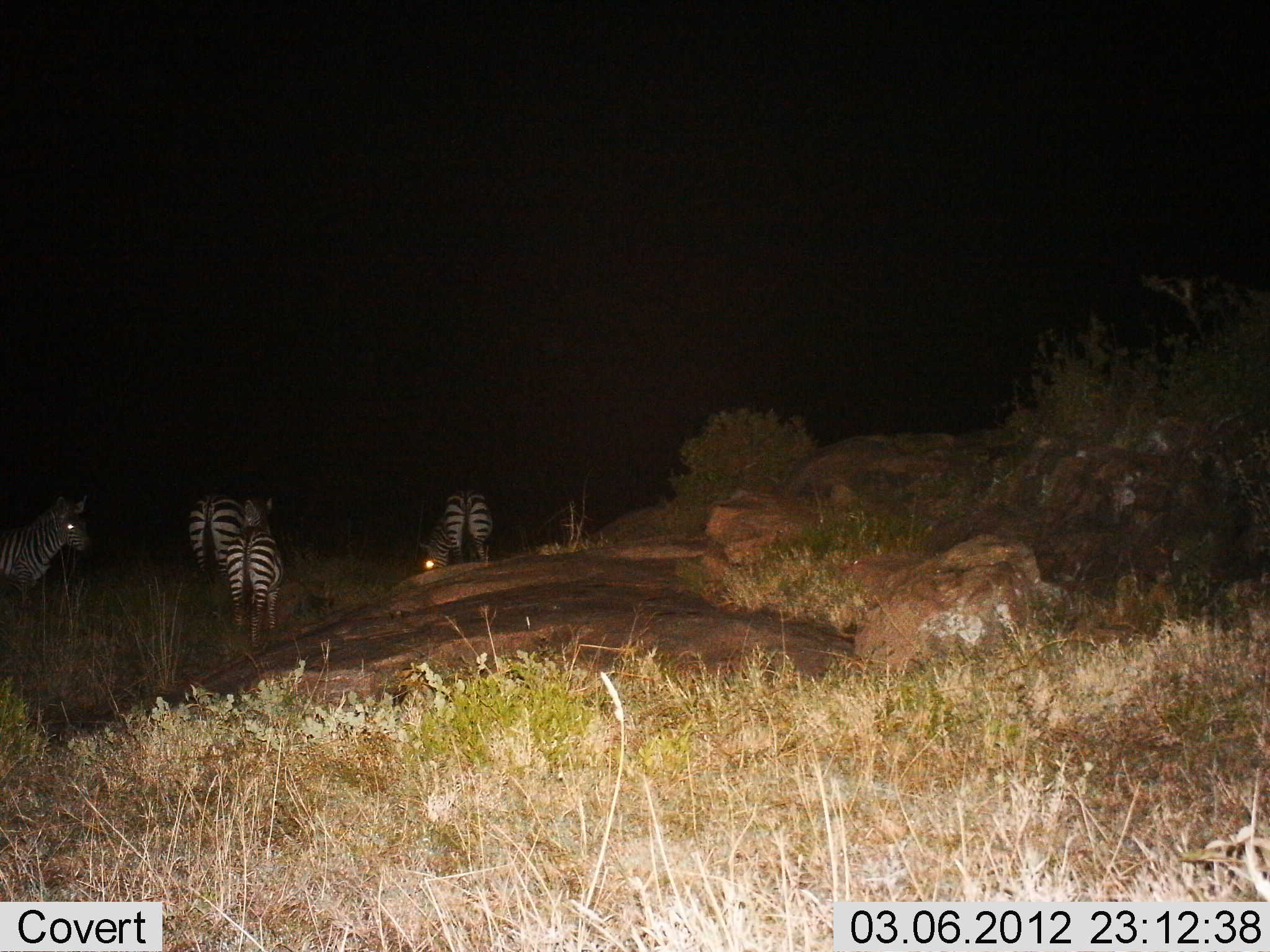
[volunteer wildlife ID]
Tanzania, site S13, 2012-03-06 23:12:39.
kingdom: Animalia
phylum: Chordata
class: Mammalia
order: Perissodactyla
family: Equidae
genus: Equus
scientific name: Equus quagga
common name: plains zebra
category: zebra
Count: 4.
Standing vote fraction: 80%.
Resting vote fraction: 0%.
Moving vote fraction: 15%.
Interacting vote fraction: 0%.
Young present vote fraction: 10%.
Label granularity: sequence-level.